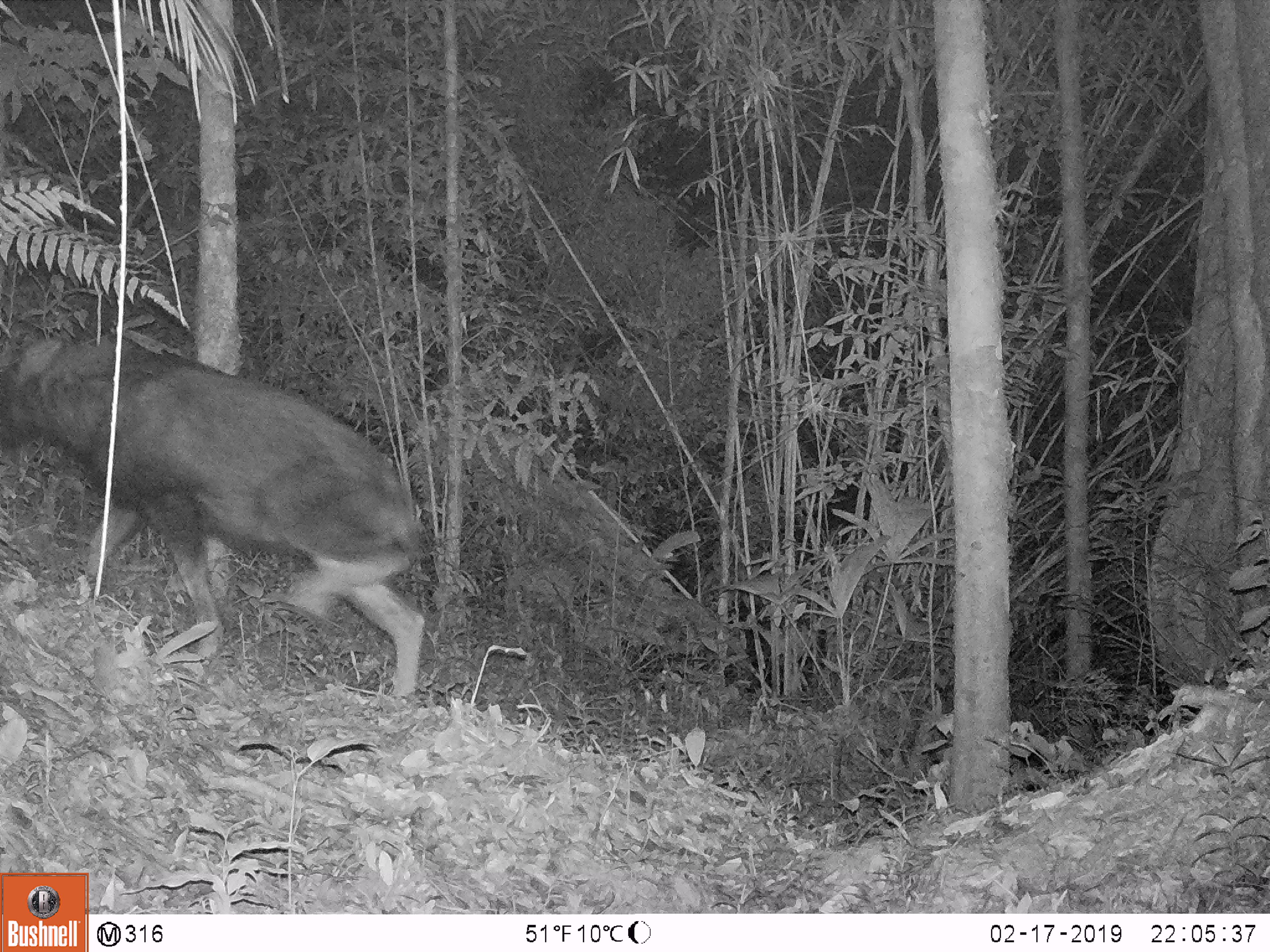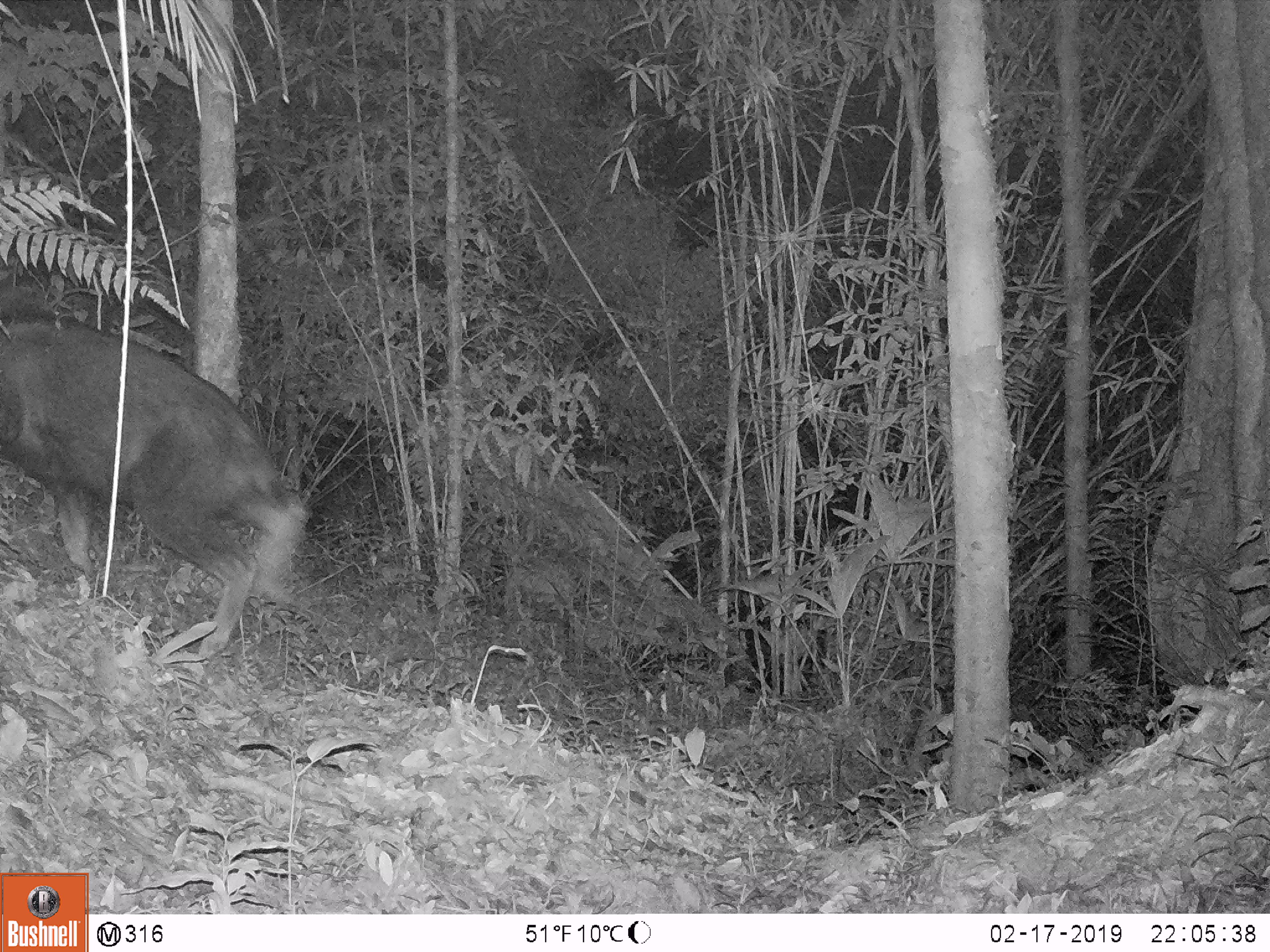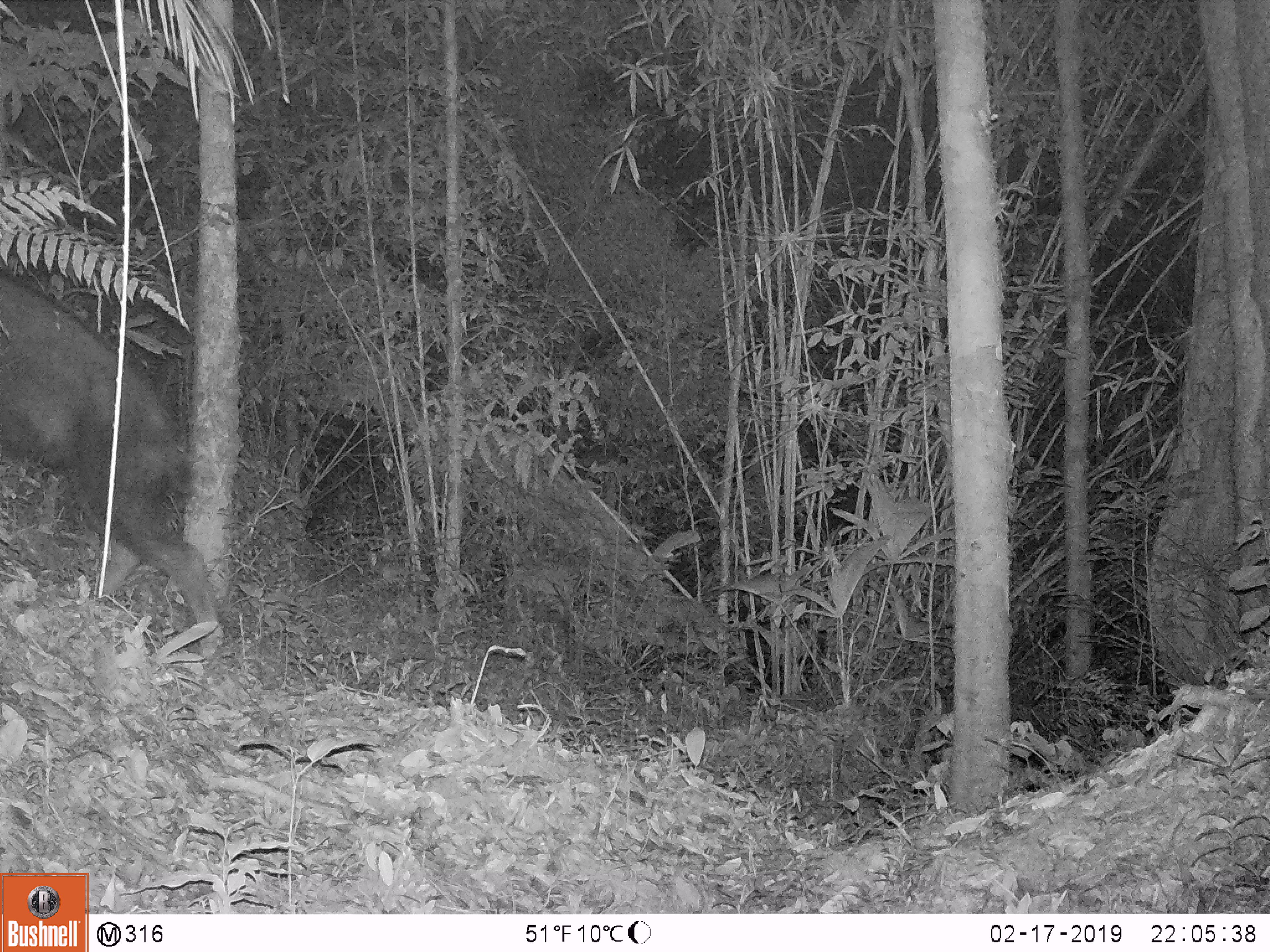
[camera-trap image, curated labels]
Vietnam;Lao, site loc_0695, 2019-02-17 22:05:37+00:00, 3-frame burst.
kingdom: Animalia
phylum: Chordata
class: Mammalia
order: Artiodactyla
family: Bovidae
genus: Capricornis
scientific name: Capricornis sumatraensis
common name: chinese serow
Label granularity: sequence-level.